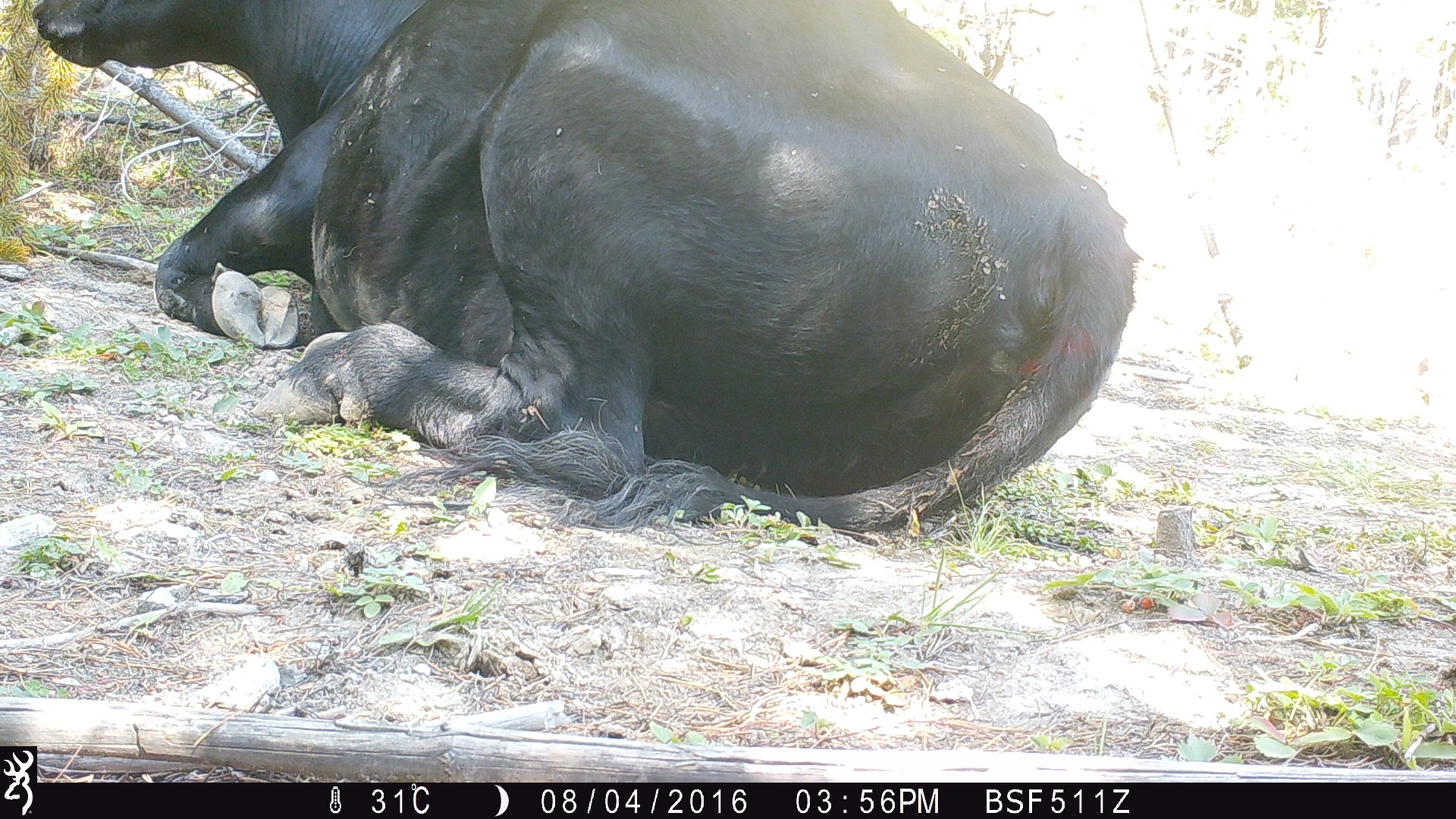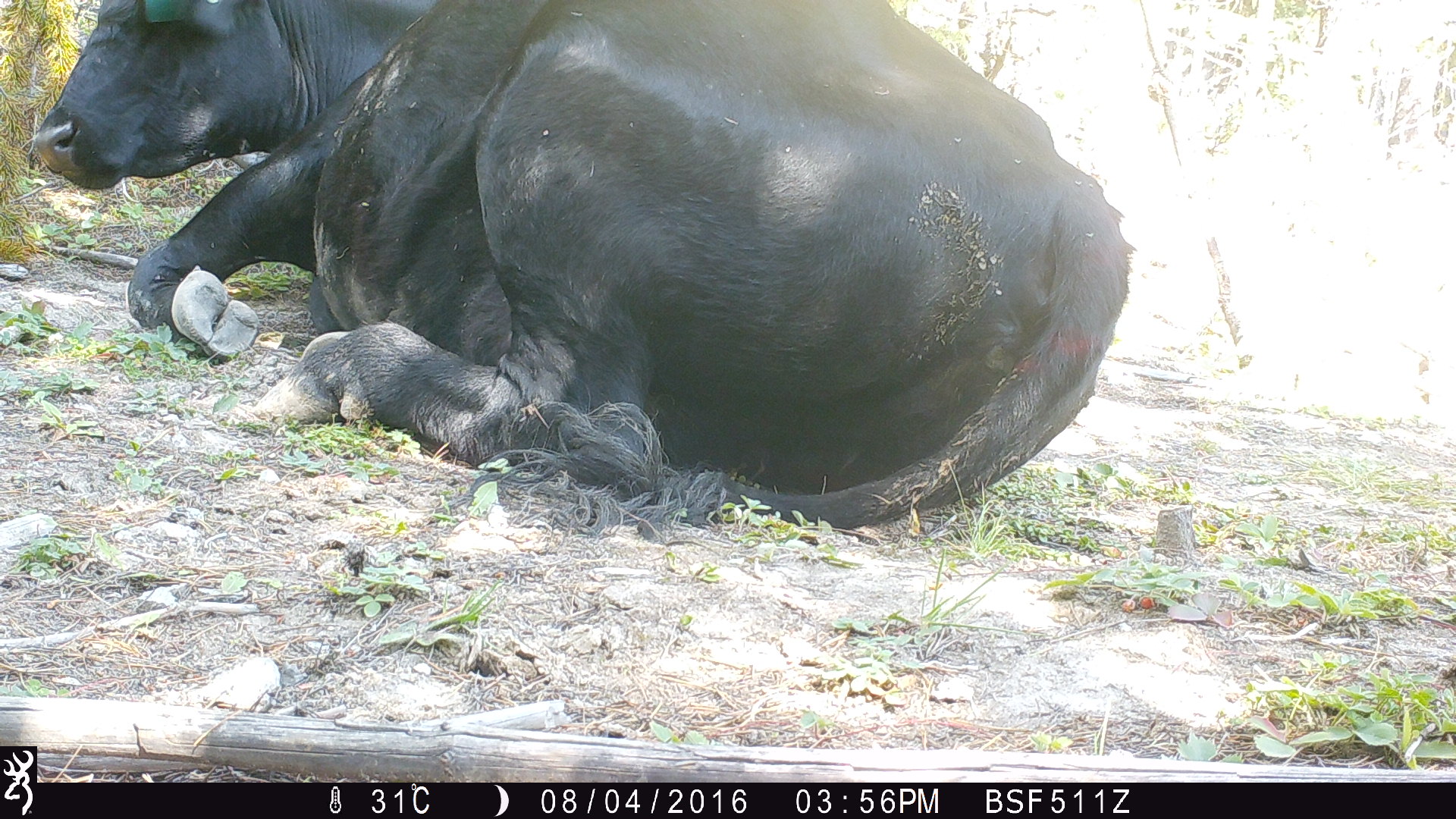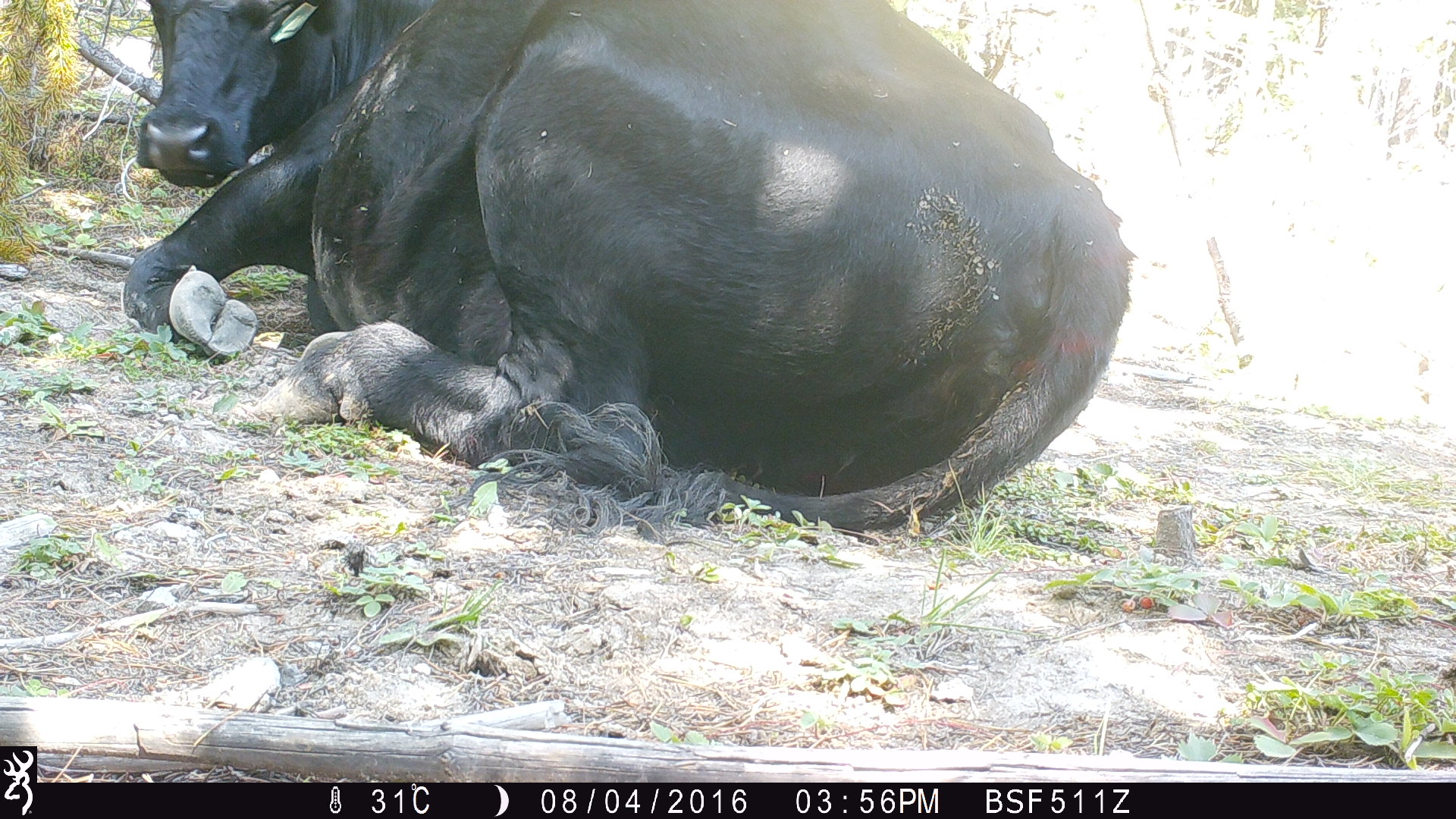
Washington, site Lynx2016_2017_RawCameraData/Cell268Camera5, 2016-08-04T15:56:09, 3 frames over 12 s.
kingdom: Animalia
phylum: Chordata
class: Mammalia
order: Artiodactyla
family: Bovidae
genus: Bos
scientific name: Bos taurus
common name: domestic cattle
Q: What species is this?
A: Domestic cattle (Bos taurus).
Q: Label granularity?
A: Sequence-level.